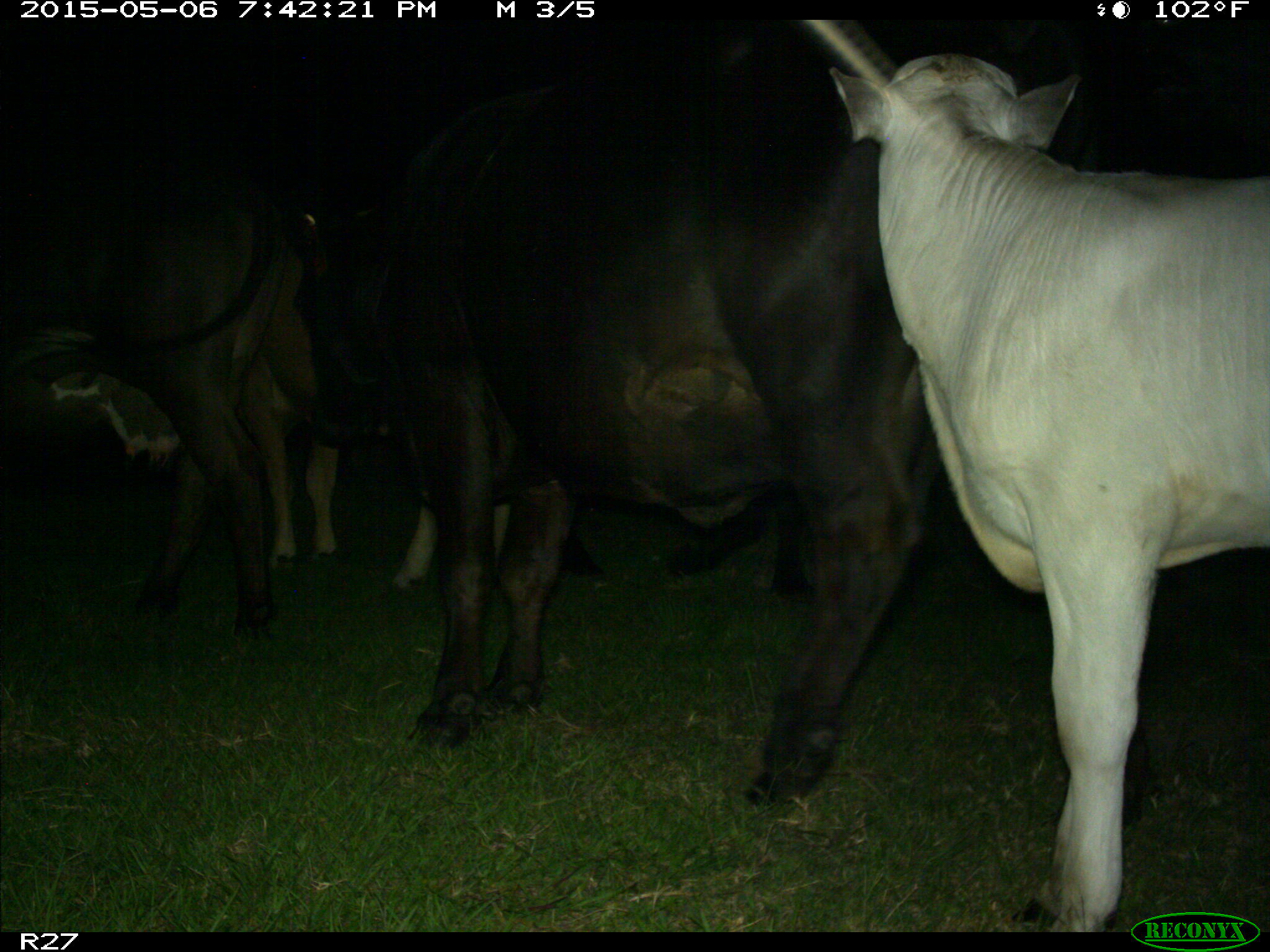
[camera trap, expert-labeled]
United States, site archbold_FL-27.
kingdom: Animalia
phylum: Chordata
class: Mammalia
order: Artiodactyla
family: Bovidae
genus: Bos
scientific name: Bos taurus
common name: domestic cow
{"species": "Bos taurus (domestic cow)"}